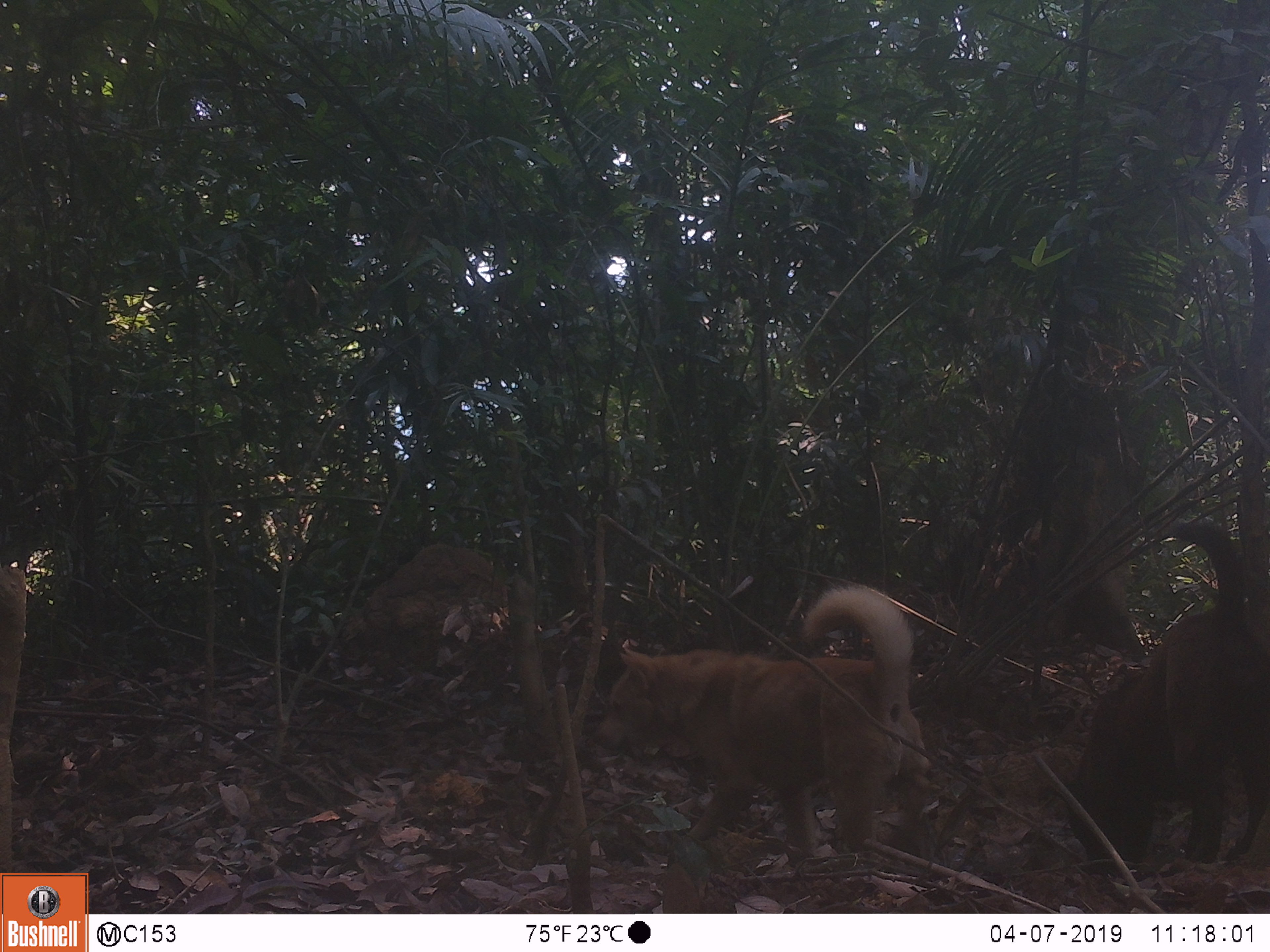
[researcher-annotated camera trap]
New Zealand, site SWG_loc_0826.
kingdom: Animalia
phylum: Chordata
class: Mammalia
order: Carnivora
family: Canidae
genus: Canis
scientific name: Canis familiaris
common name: domestic dog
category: dog